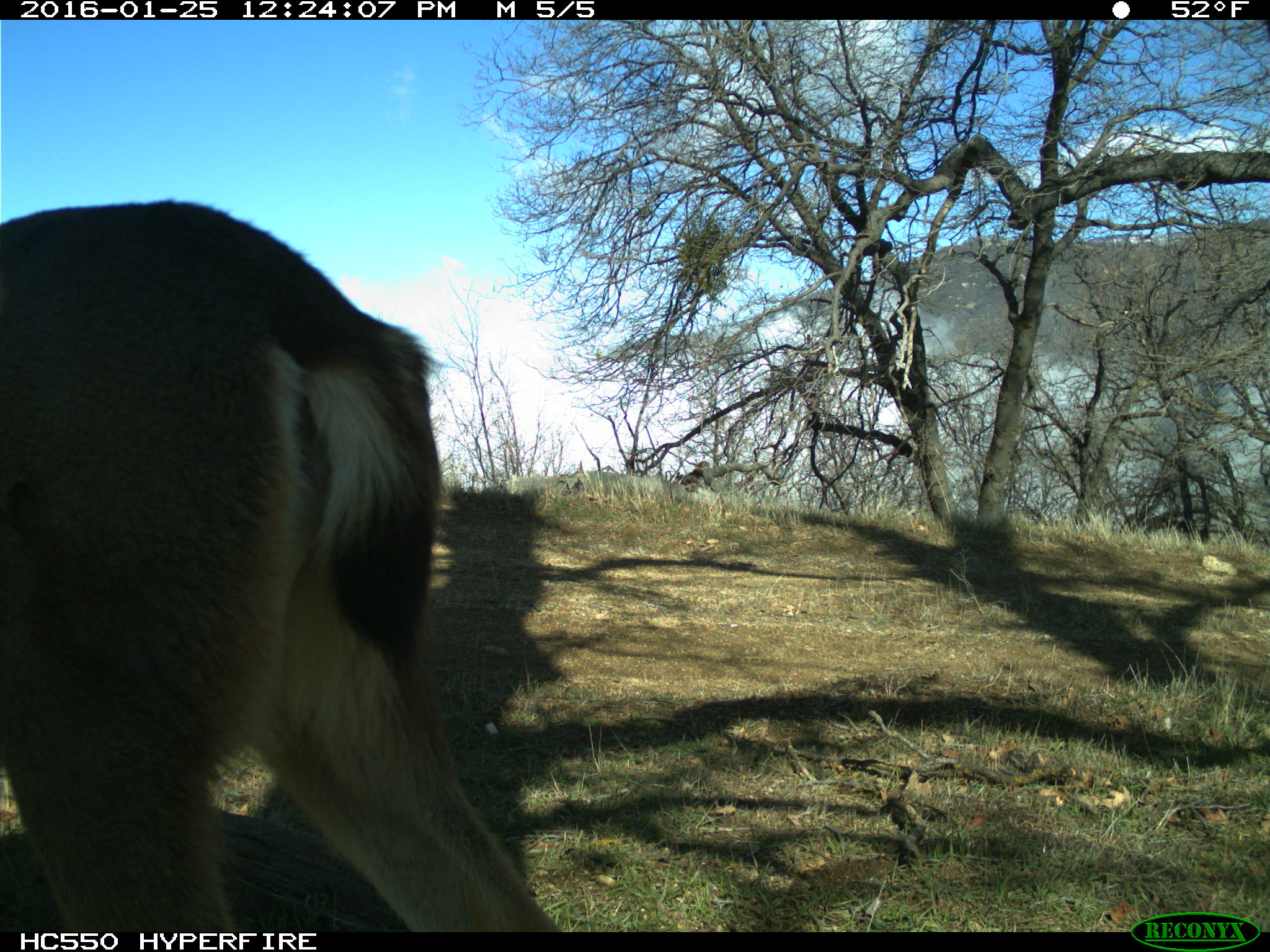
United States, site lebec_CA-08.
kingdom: Animalia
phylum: Chordata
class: Mammalia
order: Artiodactyla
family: Cervidae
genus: Odocoileus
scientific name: Odocoileus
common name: deer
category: unidentified deer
Unidentified deer (deer) (Odocoileus).